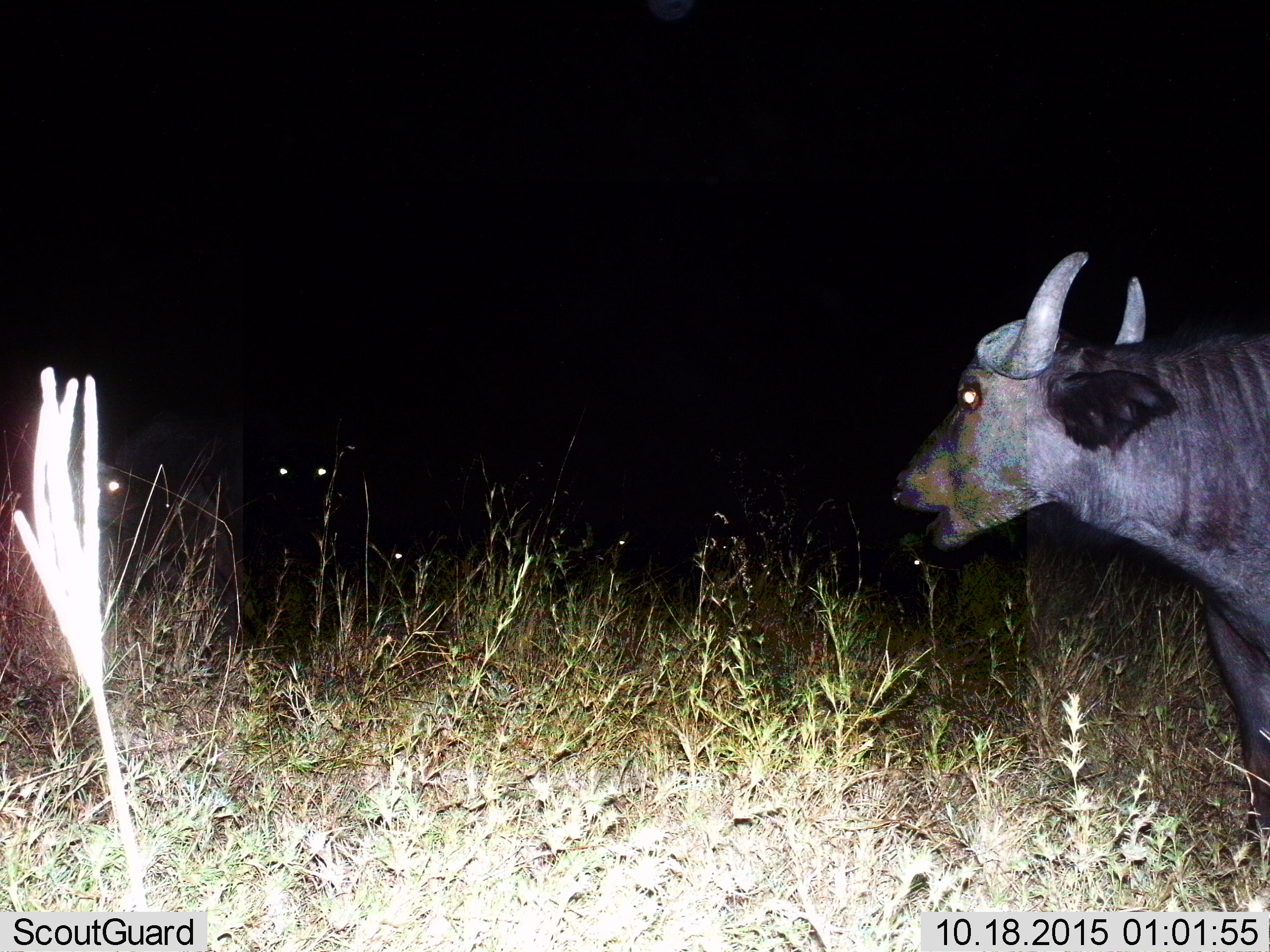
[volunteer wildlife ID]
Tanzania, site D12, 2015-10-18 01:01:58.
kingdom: Animalia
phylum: Chordata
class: Mammalia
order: Artiodactyla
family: Bovidae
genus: Syncerus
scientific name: Syncerus caffer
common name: cape buffalo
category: buffalo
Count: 3.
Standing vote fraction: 87%.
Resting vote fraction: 20%.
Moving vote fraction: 13%.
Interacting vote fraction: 7%.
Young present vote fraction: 0%.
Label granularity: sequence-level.